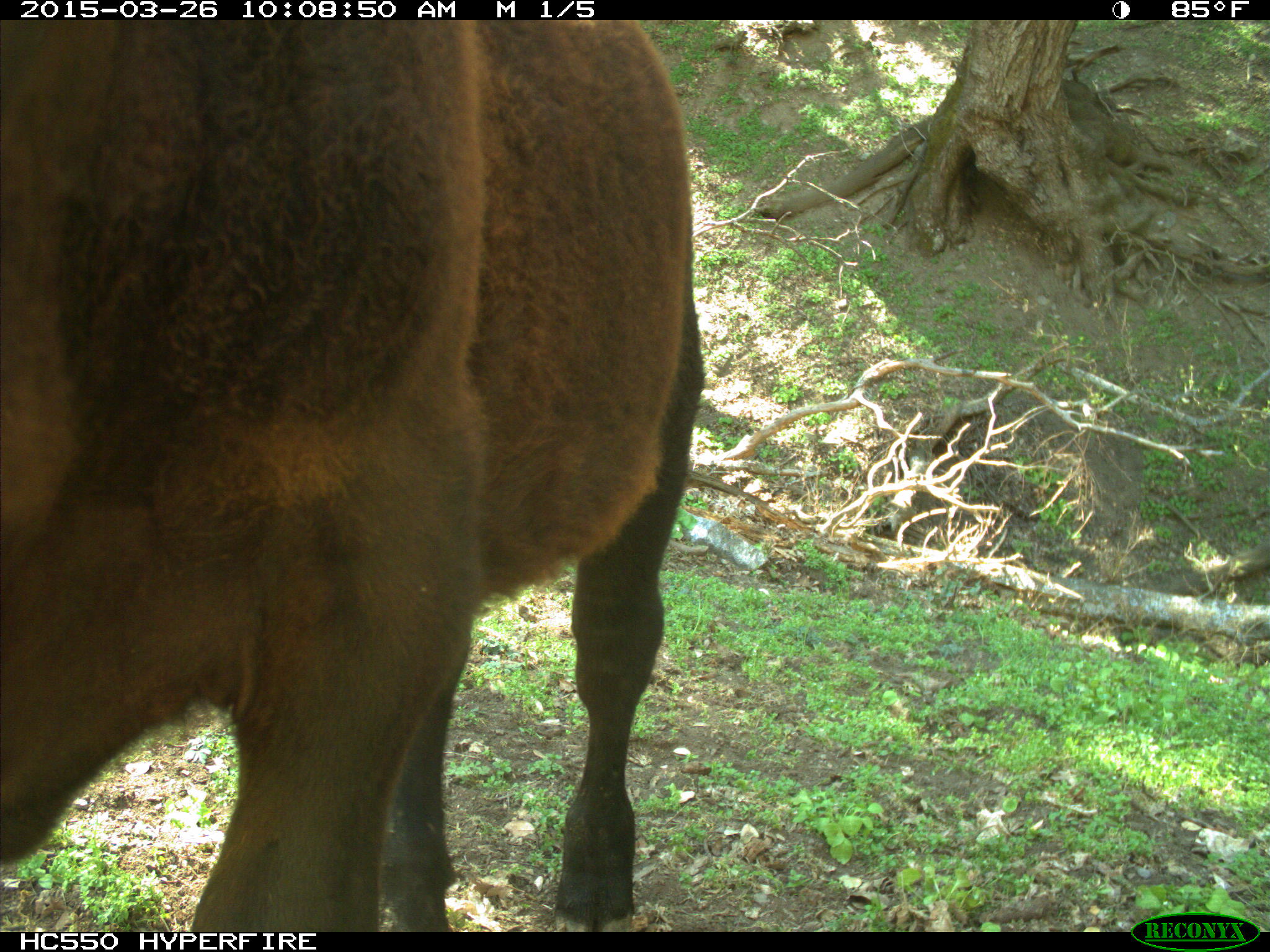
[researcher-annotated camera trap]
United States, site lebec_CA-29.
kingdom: Animalia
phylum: Chordata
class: Mammalia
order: Artiodactyla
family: Bovidae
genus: Bos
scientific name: Bos taurus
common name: domestic cow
Bos taurus (domestic cow).